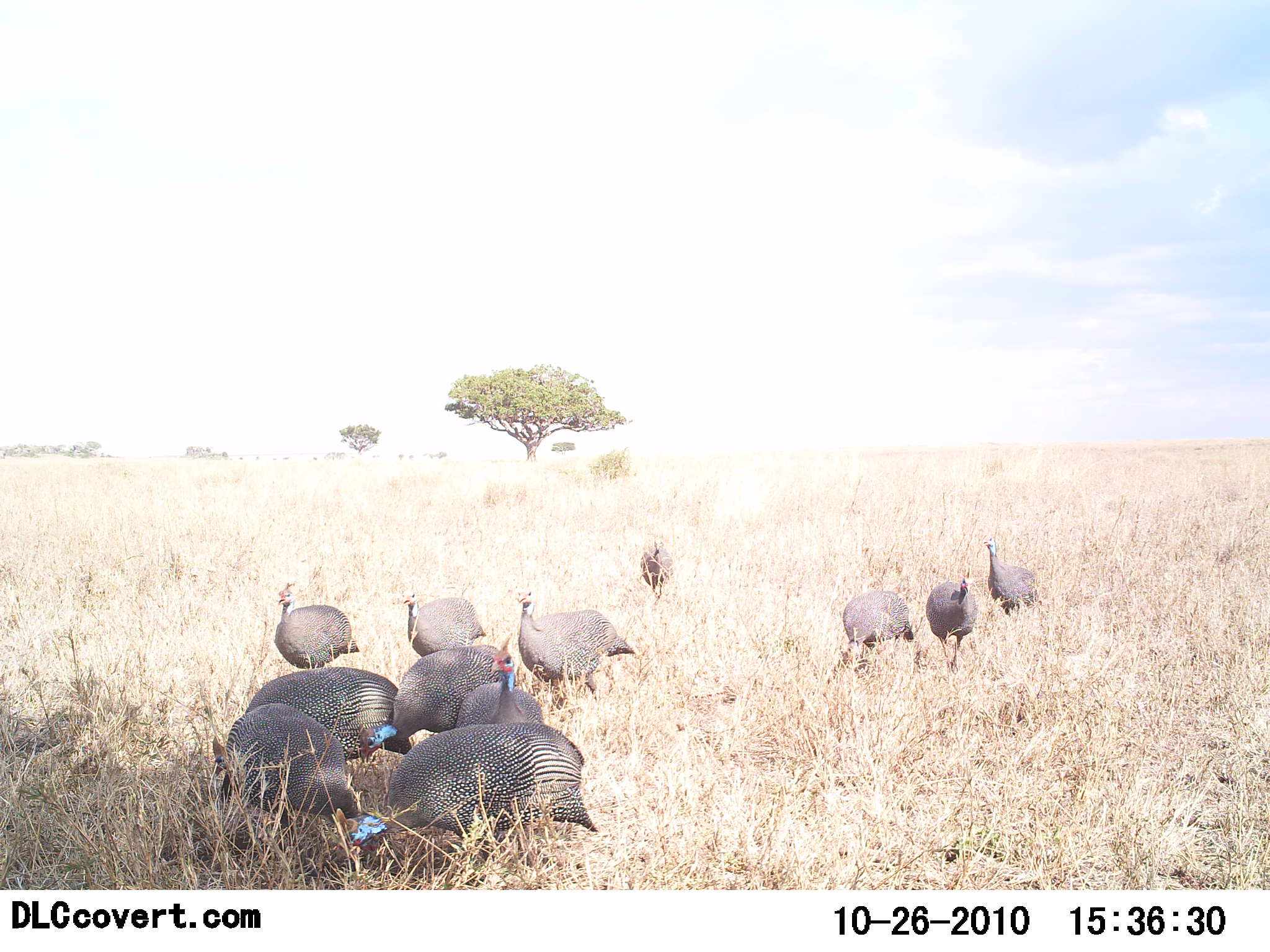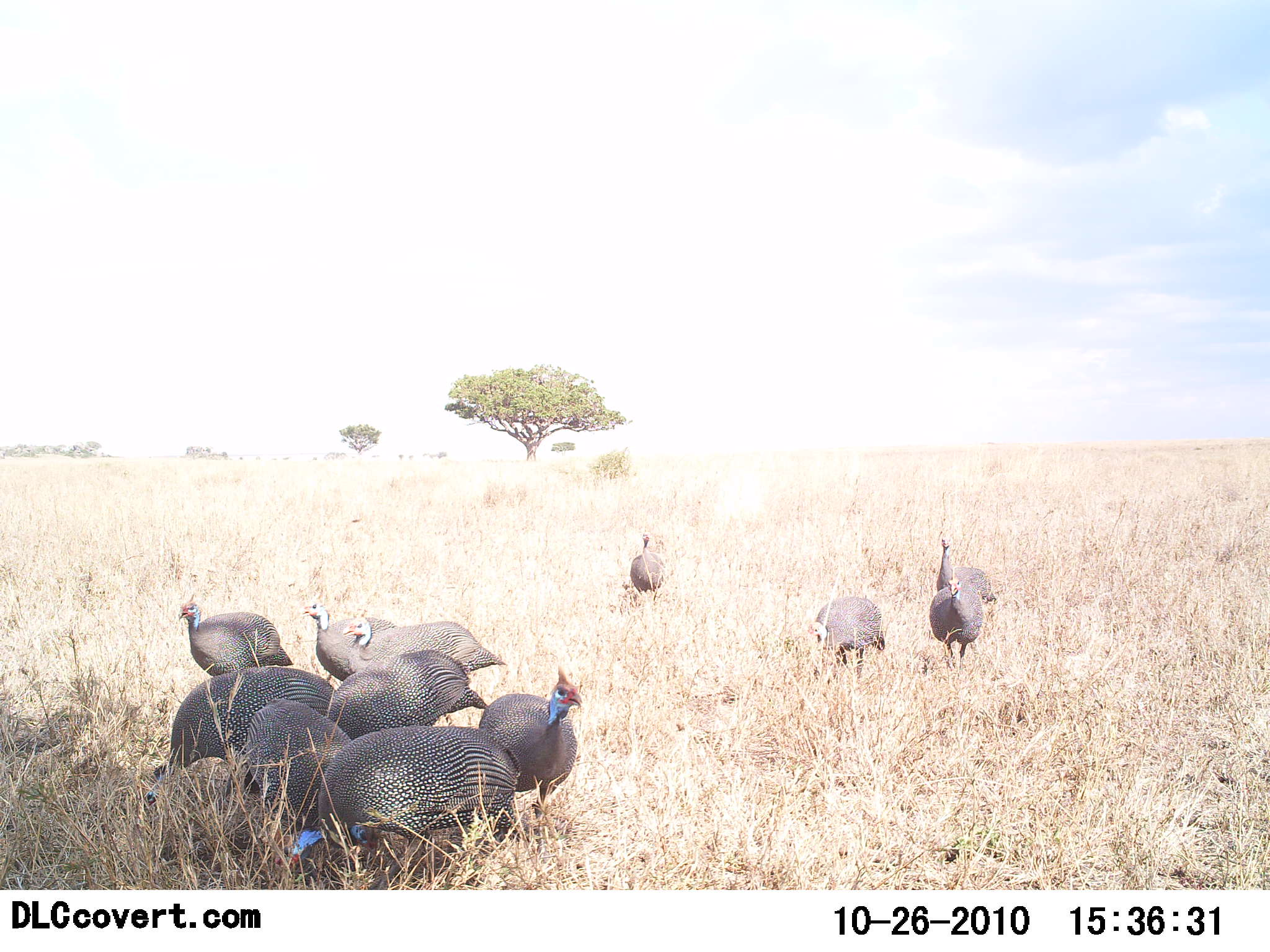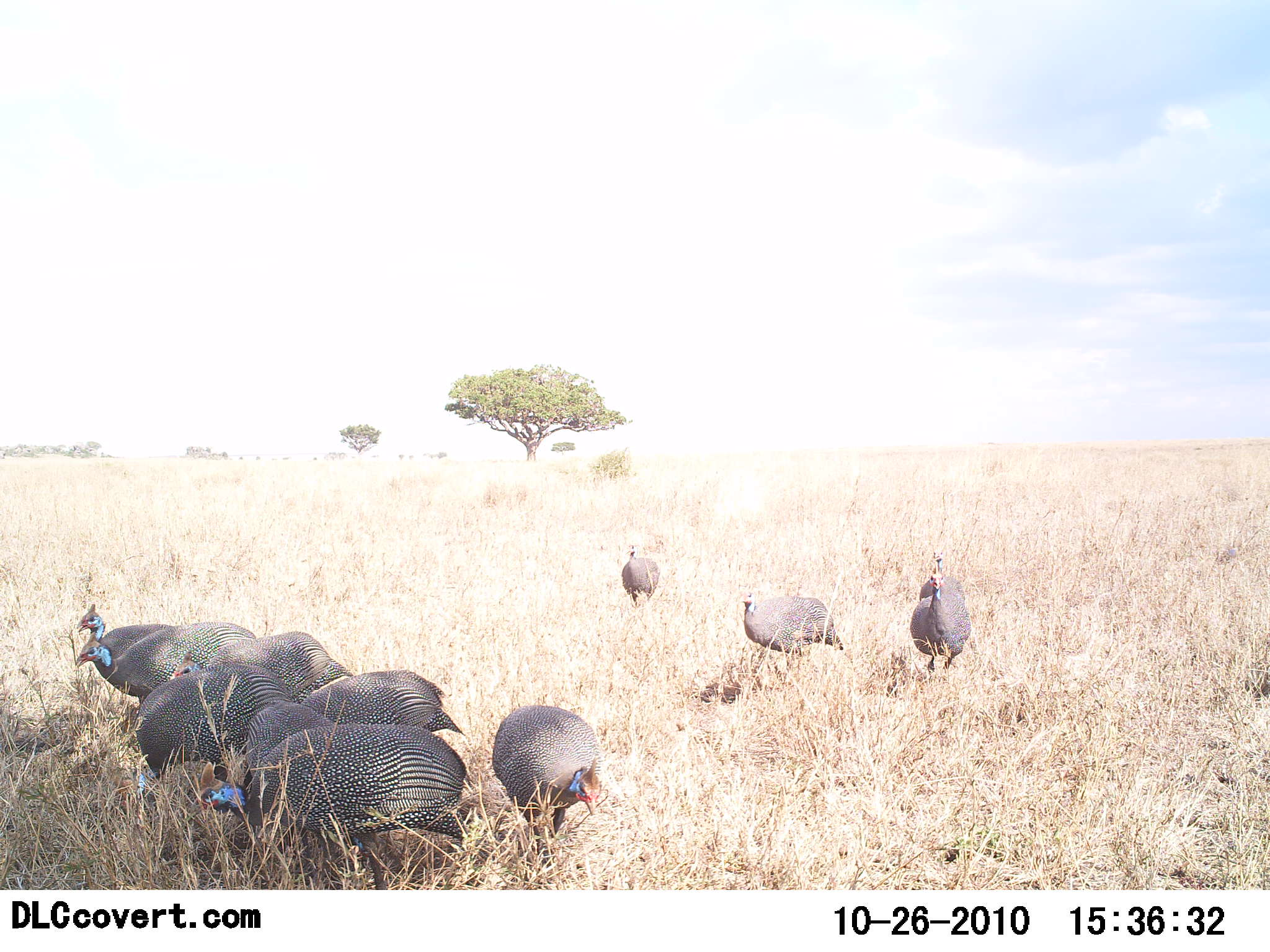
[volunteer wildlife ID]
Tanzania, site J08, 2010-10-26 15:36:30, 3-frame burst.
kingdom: Animalia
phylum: Chordata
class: Aves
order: Galliformes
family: Numididae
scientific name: Numididae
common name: guinea fowl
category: guineafowl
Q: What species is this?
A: Guineafowl (guinea fowl) (Numididae).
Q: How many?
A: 11-50.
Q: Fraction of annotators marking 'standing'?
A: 24%.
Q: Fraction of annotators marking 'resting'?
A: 0%.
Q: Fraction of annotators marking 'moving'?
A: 65%.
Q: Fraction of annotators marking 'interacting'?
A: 24%.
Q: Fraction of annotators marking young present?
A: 0%.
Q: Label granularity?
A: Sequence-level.